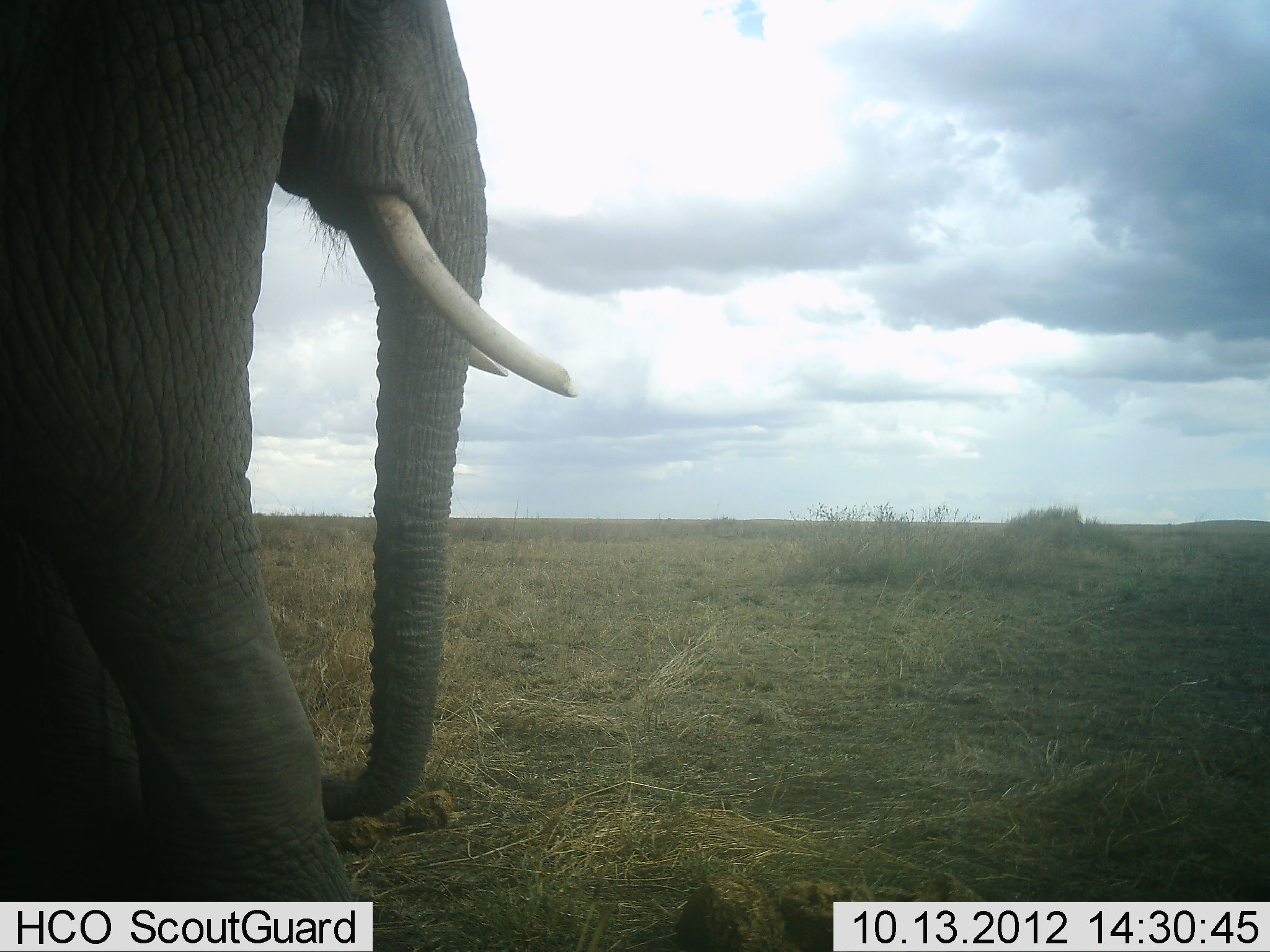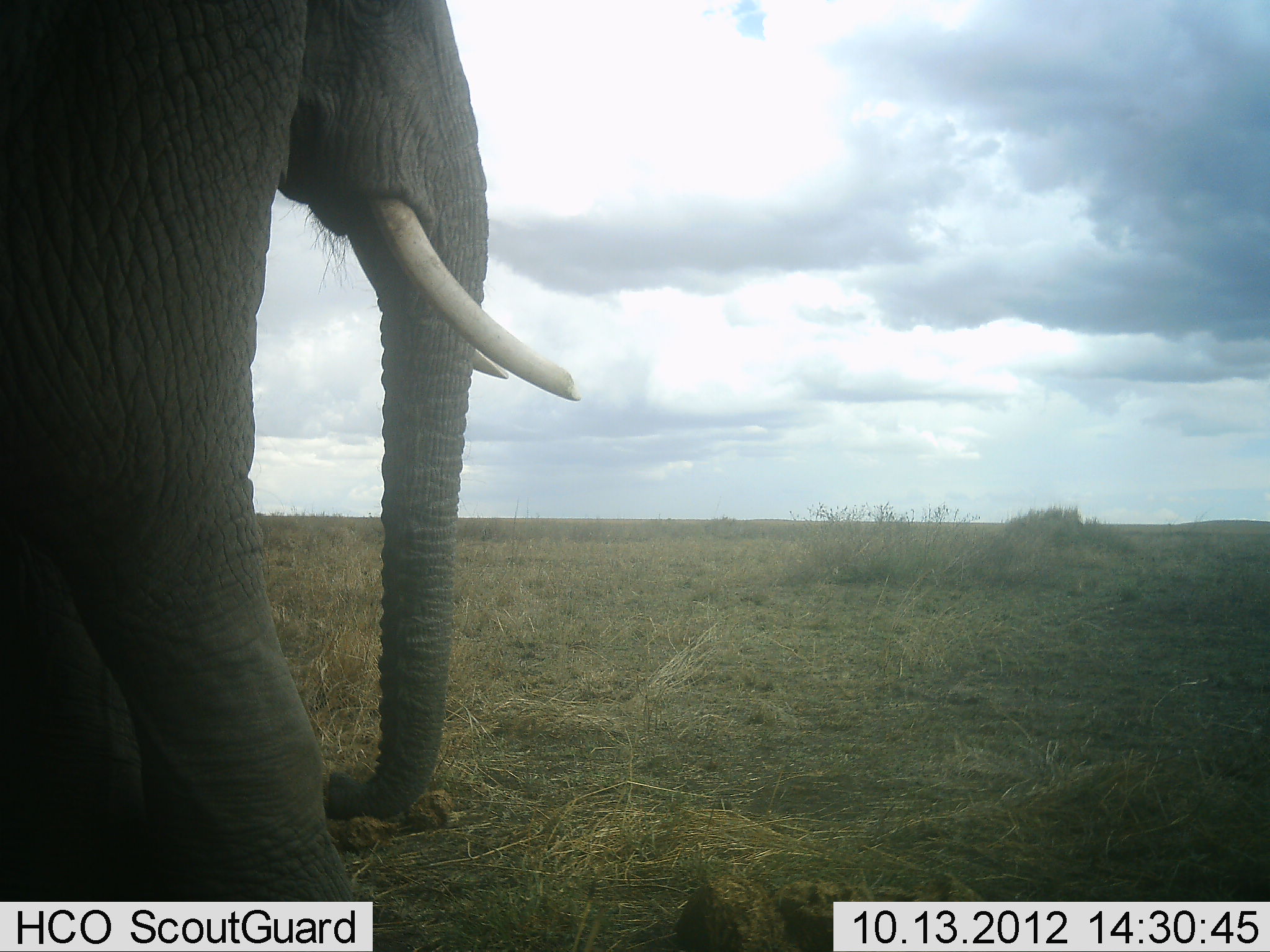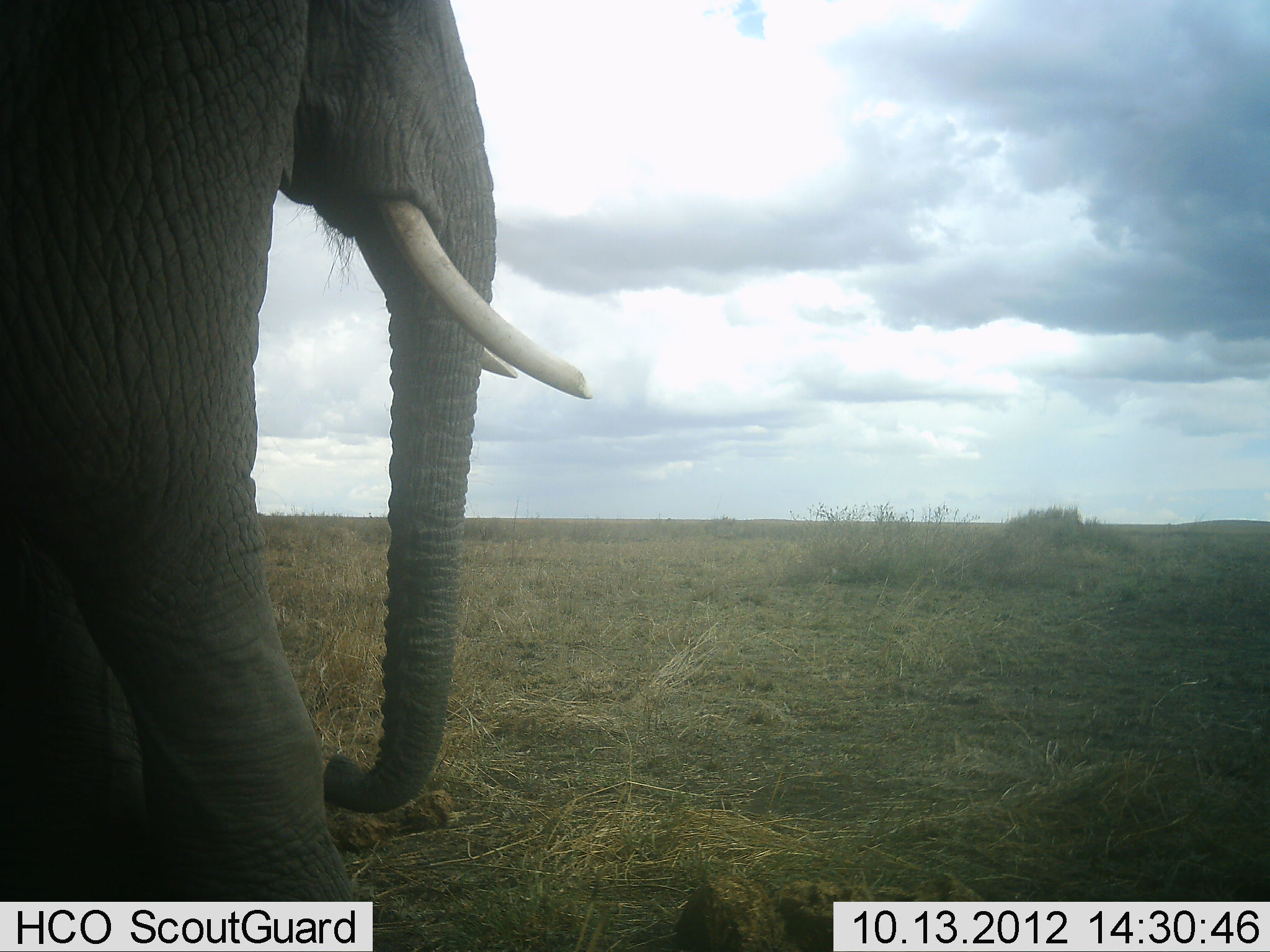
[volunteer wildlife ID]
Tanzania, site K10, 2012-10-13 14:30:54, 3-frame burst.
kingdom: Animalia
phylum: Chordata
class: Mammalia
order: Proboscidea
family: Elephantidae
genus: Loxodonta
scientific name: Loxodonta africana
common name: african bush elephant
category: elephant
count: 1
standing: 100%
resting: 0%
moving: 0%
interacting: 0%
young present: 0%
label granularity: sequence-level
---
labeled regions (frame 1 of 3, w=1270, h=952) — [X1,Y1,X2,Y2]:
animal: [0,0,579,900]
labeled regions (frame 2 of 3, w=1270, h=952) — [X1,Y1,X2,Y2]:
animal: [0,1,582,901]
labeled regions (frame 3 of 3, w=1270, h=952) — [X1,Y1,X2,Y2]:
animal: [0,0,595,901]